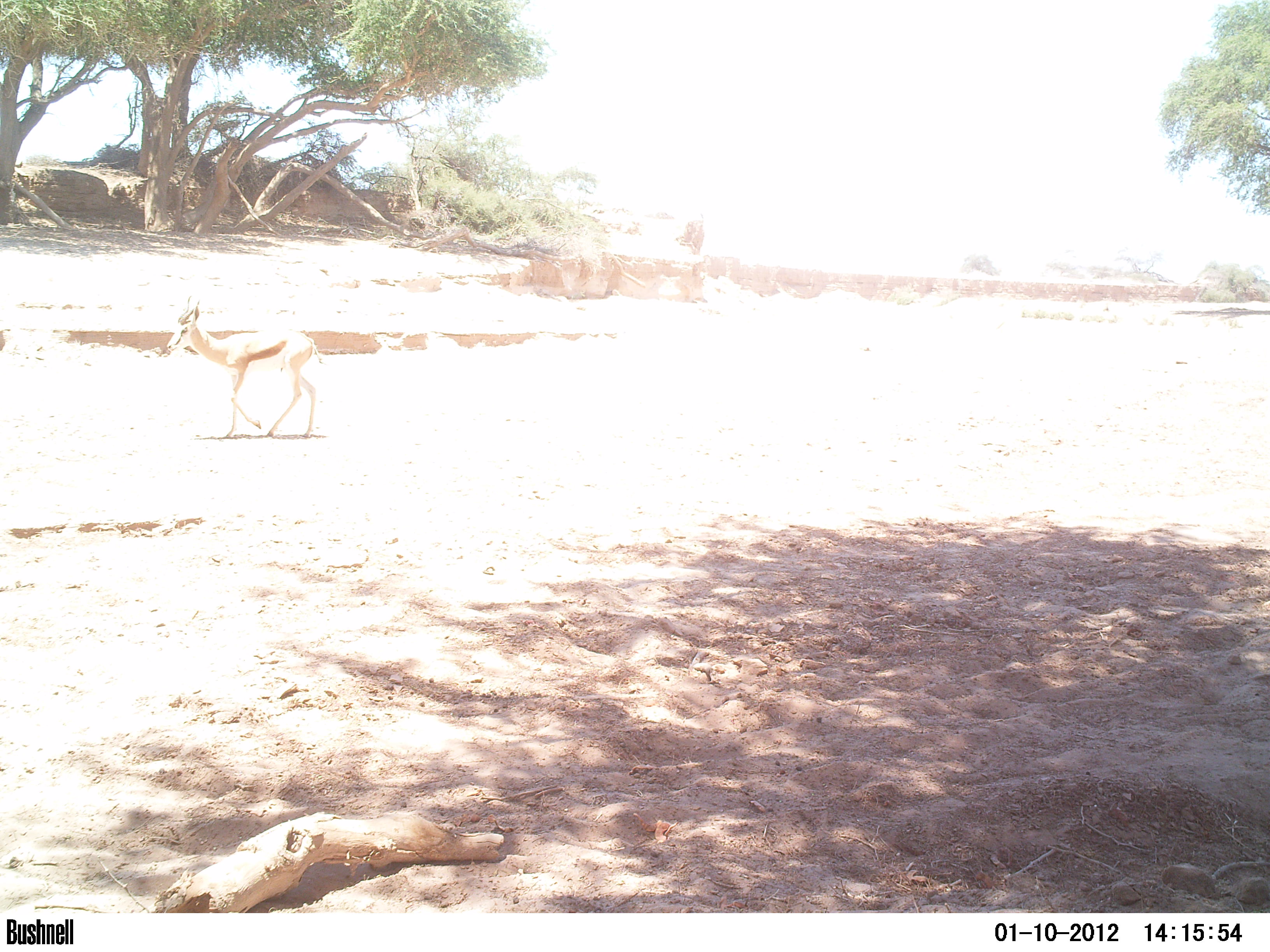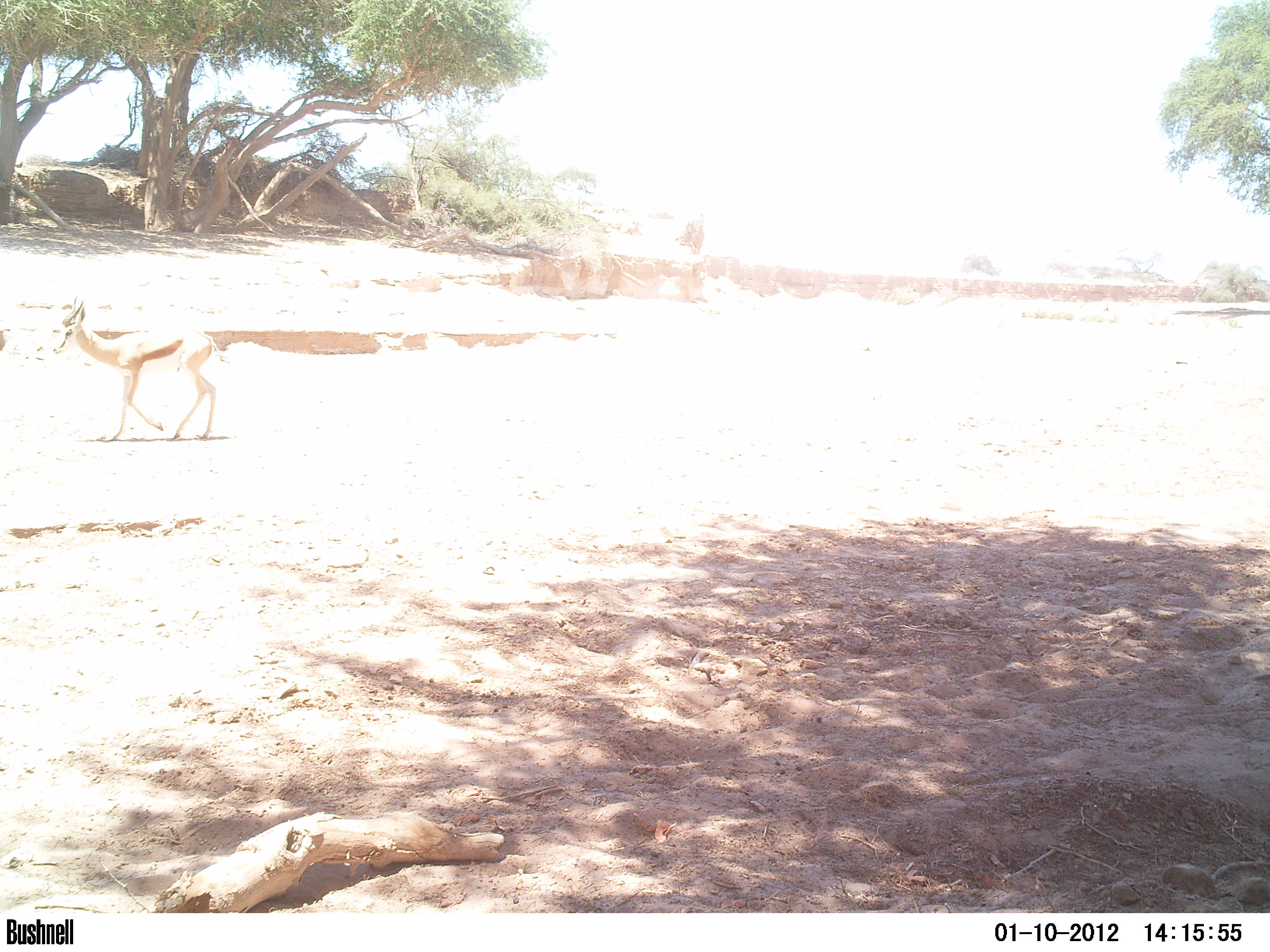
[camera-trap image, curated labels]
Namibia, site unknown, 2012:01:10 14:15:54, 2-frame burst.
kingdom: Animalia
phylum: Chordata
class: Mammalia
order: Artiodactyla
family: Bovidae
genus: Antidorcas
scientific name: Antidorcas marsupialis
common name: springbok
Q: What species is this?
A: Antidorcas marsupialis (springbok).